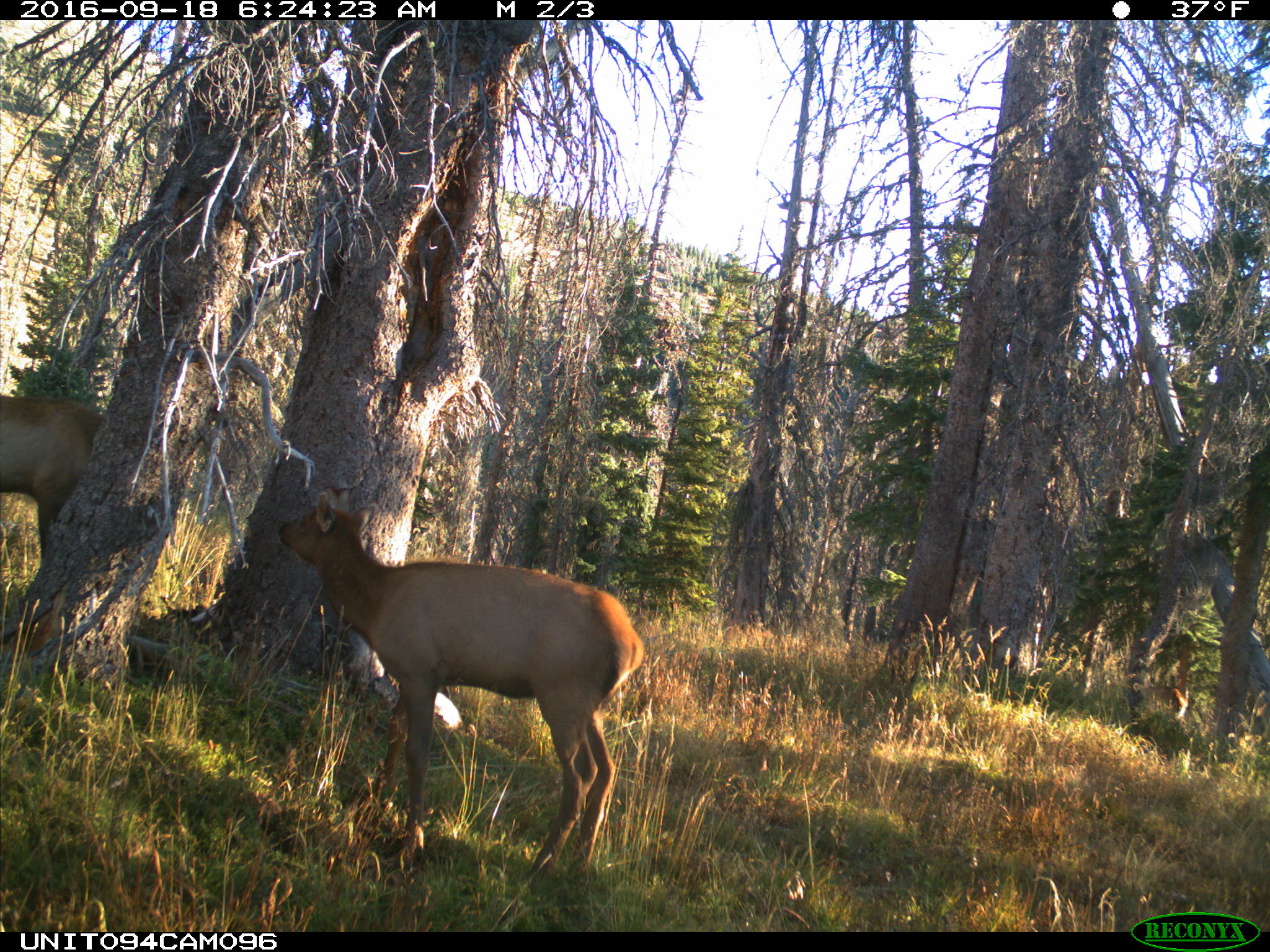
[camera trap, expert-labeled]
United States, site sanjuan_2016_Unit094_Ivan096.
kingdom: Animalia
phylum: Chordata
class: Mammalia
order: Artiodactyla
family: Cervidae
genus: Cervus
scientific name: Cervus elaphus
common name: red deer